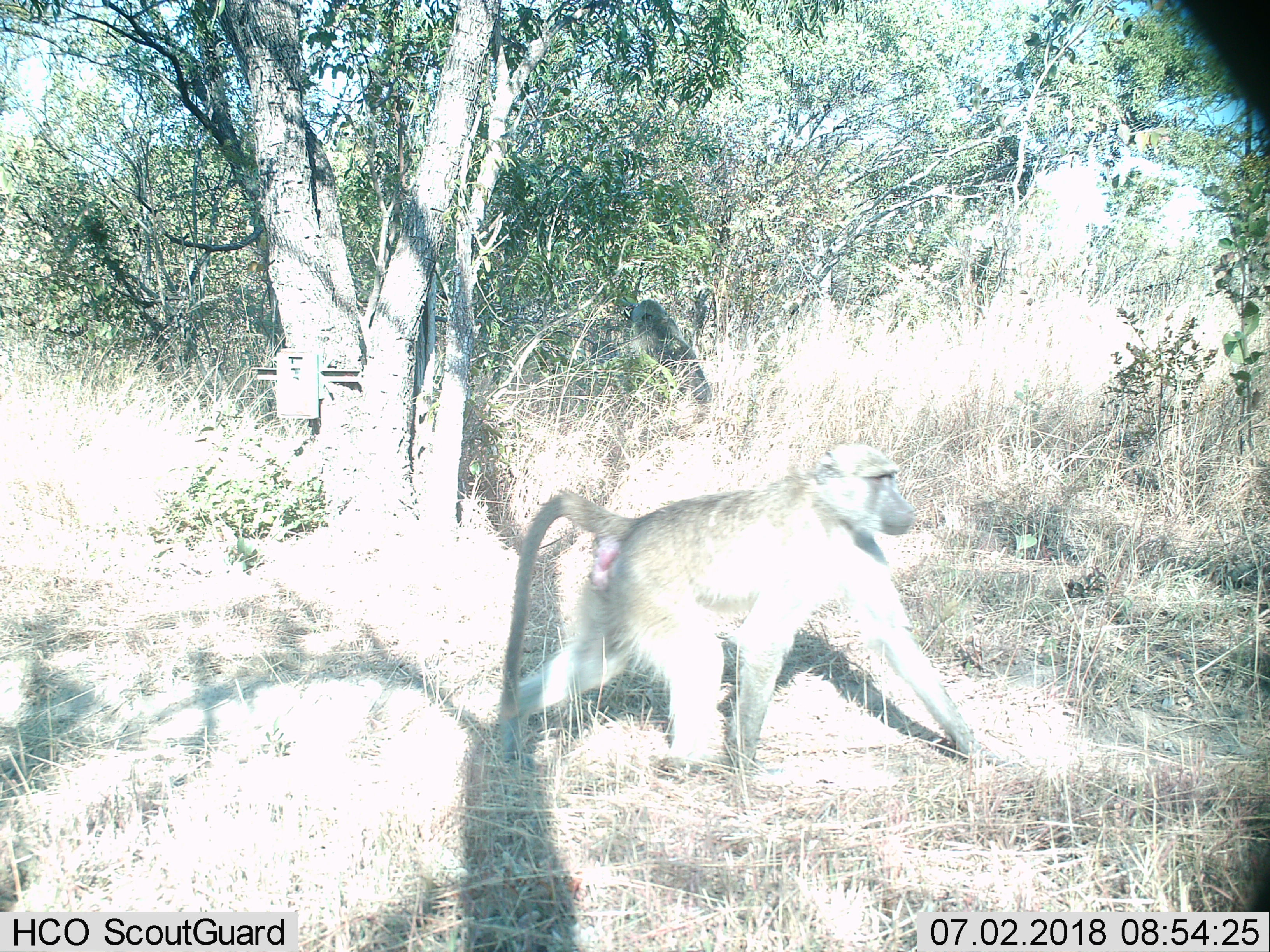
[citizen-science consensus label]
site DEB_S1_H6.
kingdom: Animalia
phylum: Chordata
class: Mammalia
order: Primates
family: Cercopithecidae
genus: Papio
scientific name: Papio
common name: baboon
Baboon (Papio), count 1. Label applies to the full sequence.